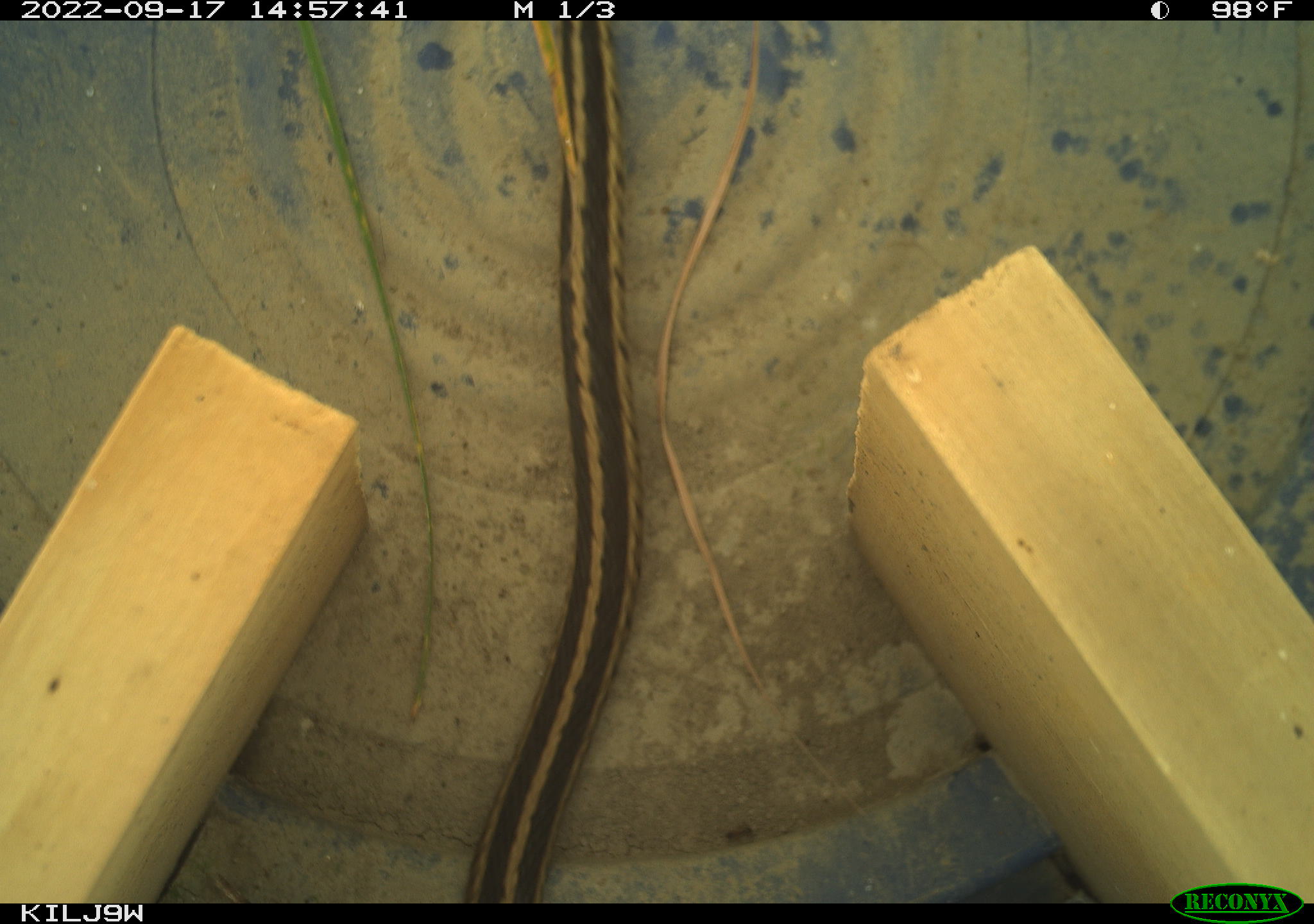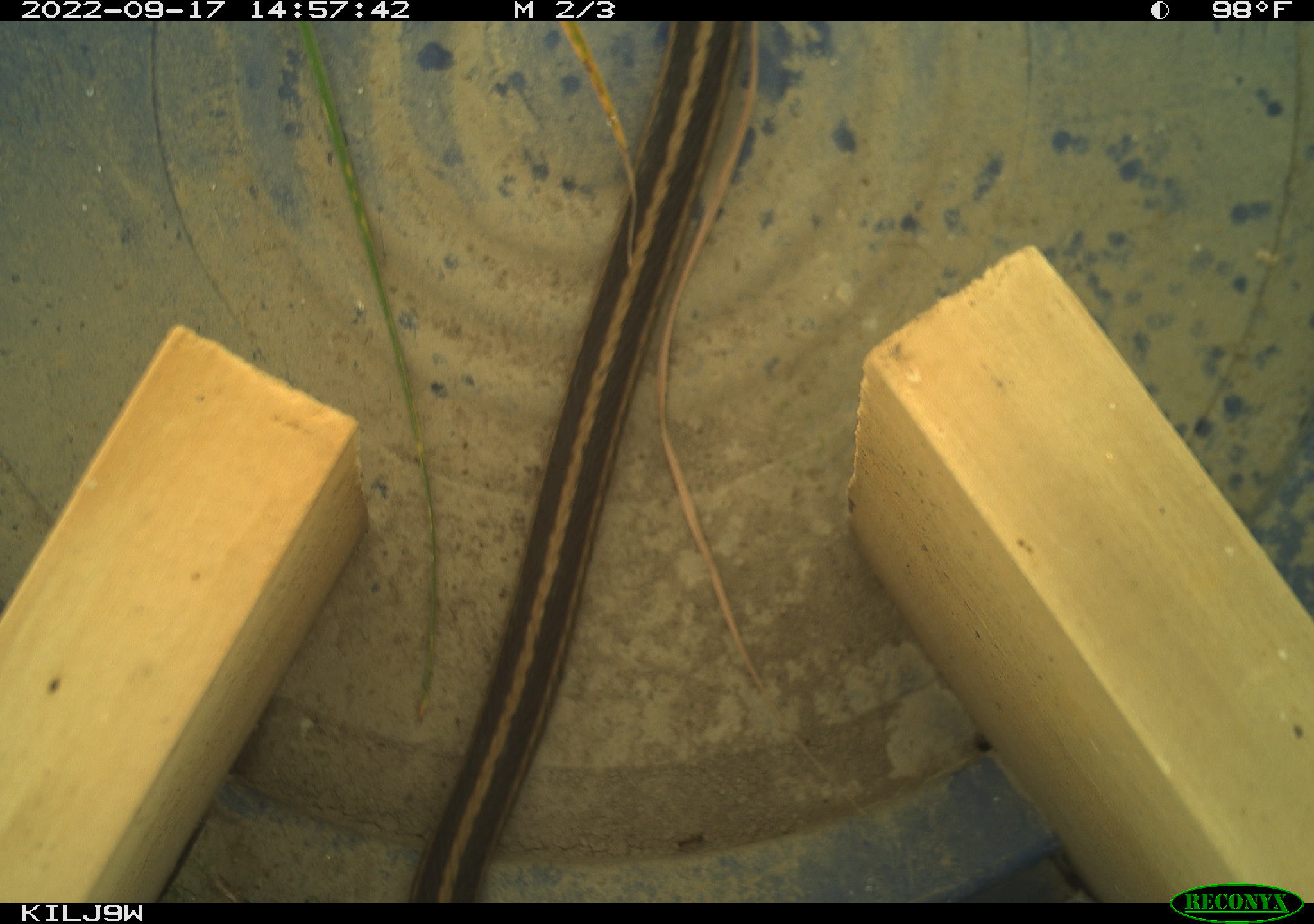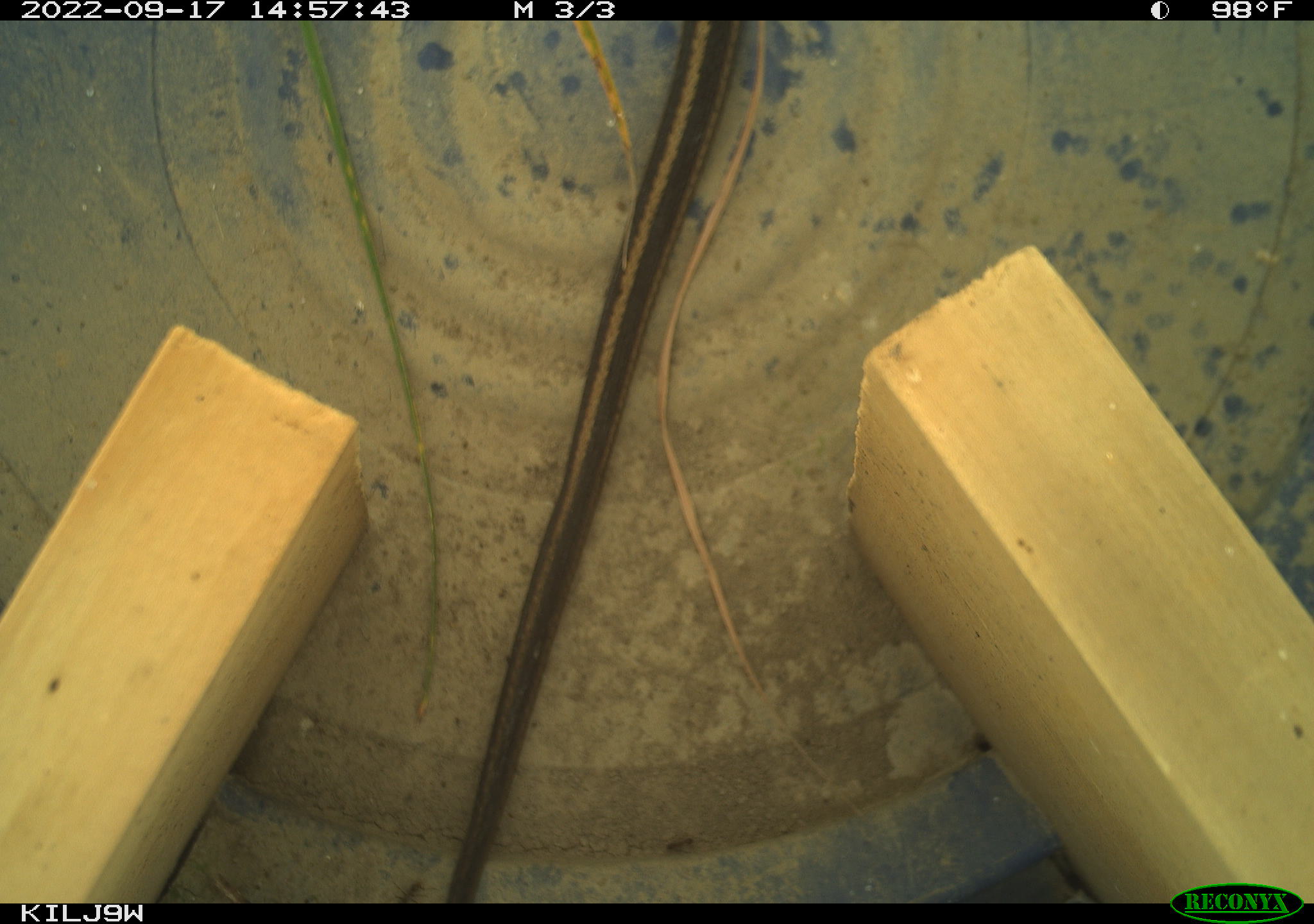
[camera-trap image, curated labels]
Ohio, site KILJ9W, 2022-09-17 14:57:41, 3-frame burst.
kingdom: Animalia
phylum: Chordata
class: Reptilia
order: Squamata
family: Colubridae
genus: Thamnophis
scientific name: Thamnophis sirtalis sirtalis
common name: eastern gartersnake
Eastern gartersnake (Thamnophis sirtalis sirtalis).